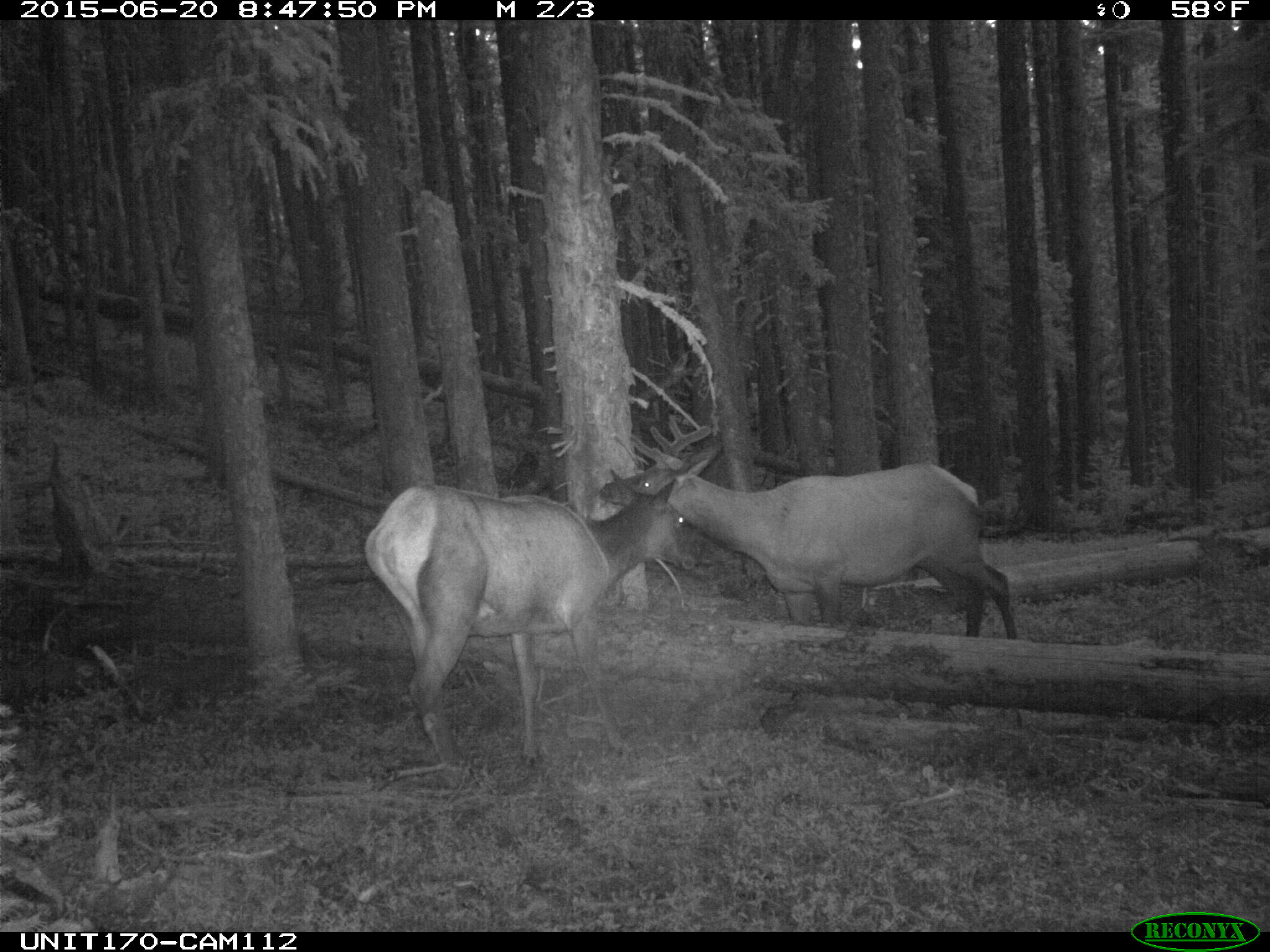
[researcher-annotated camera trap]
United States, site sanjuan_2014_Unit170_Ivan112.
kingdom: Animalia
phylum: Chordata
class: Mammalia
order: Artiodactyla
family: Cervidae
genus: Cervus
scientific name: Cervus elaphus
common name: red deer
Cervus elaphus (red deer).